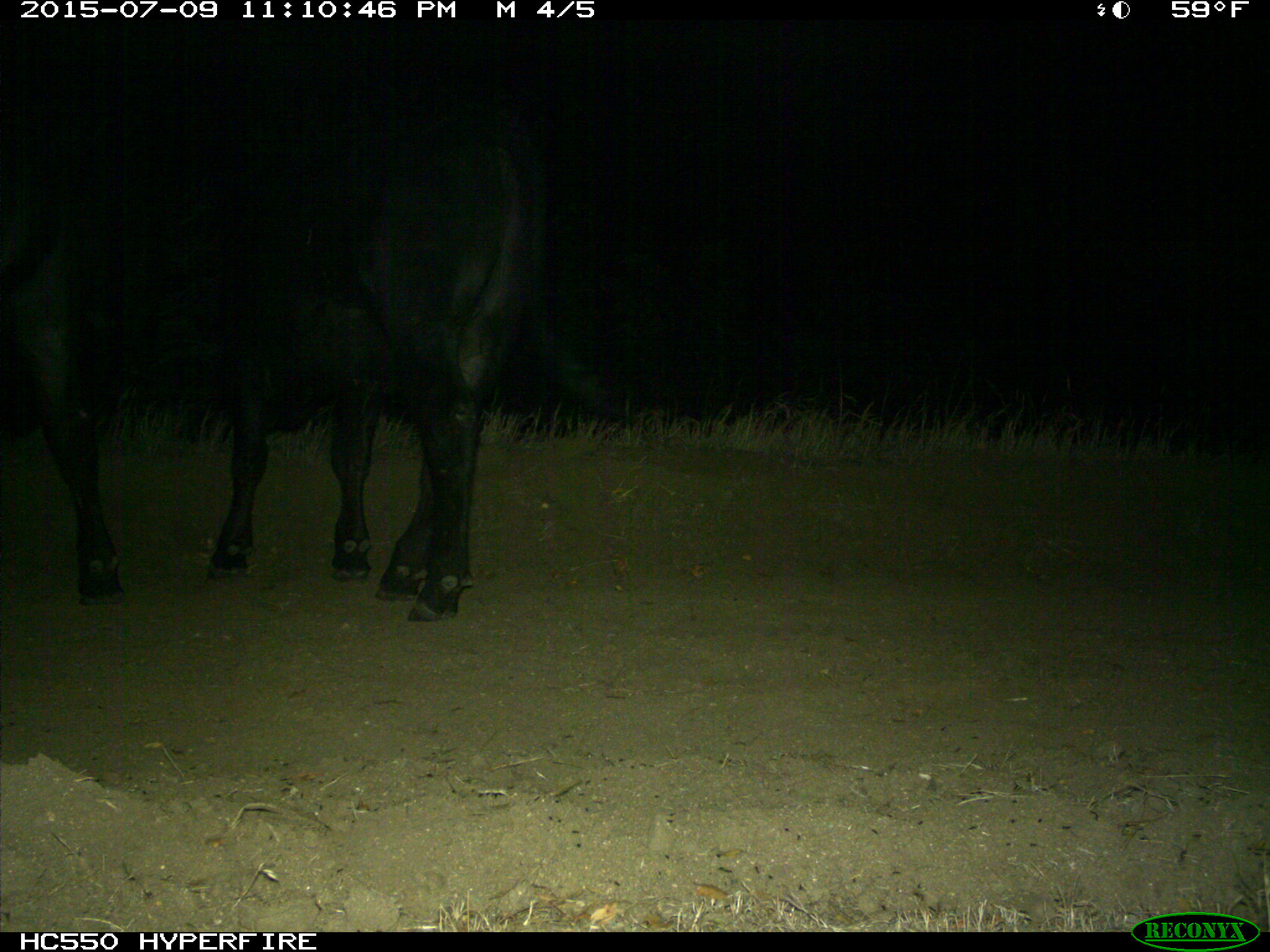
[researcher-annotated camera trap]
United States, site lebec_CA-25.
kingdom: Animalia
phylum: Chordata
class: Mammalia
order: Artiodactyla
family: Bovidae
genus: Bos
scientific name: Bos taurus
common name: domestic cow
Bos taurus (domestic cow).